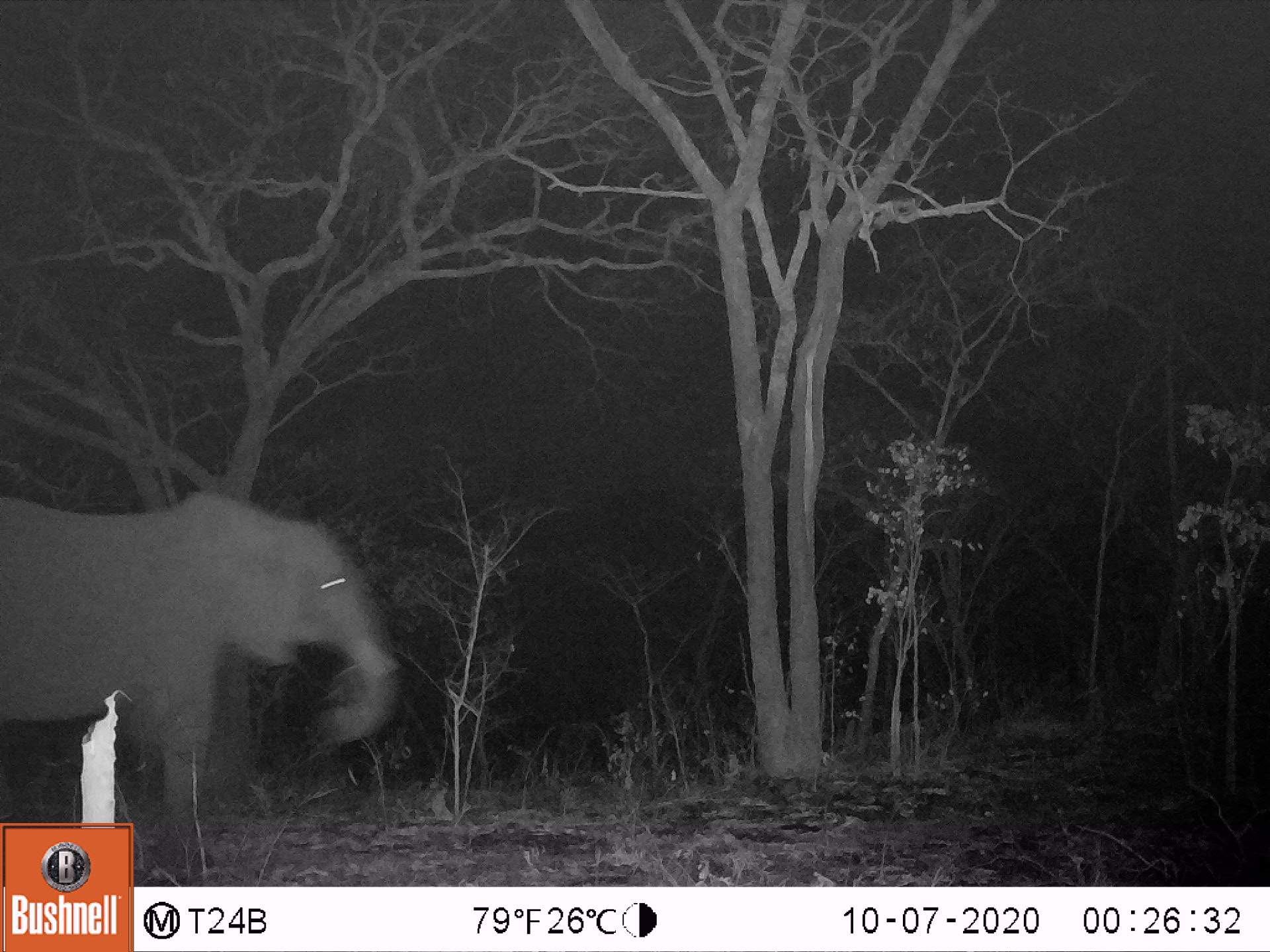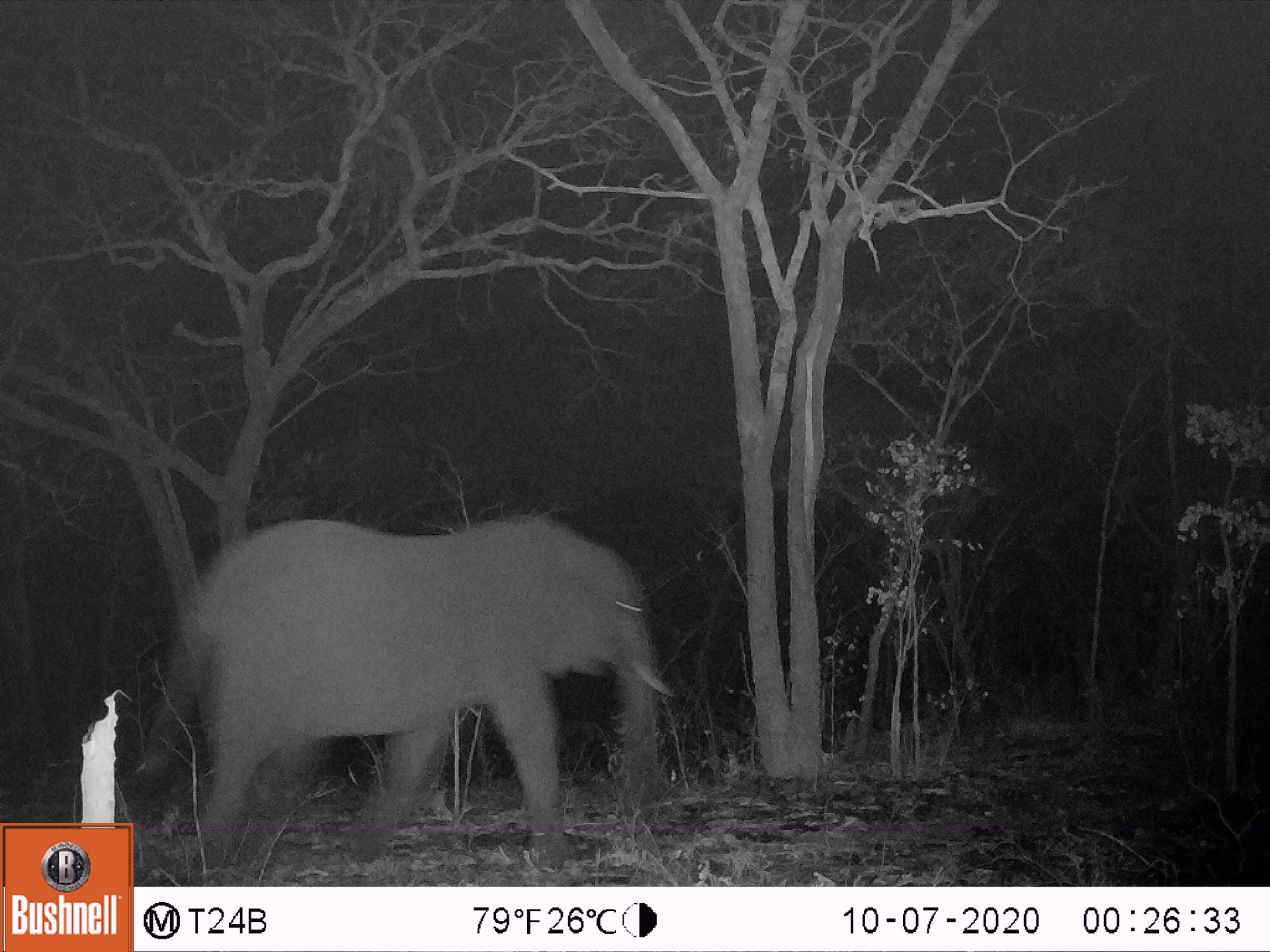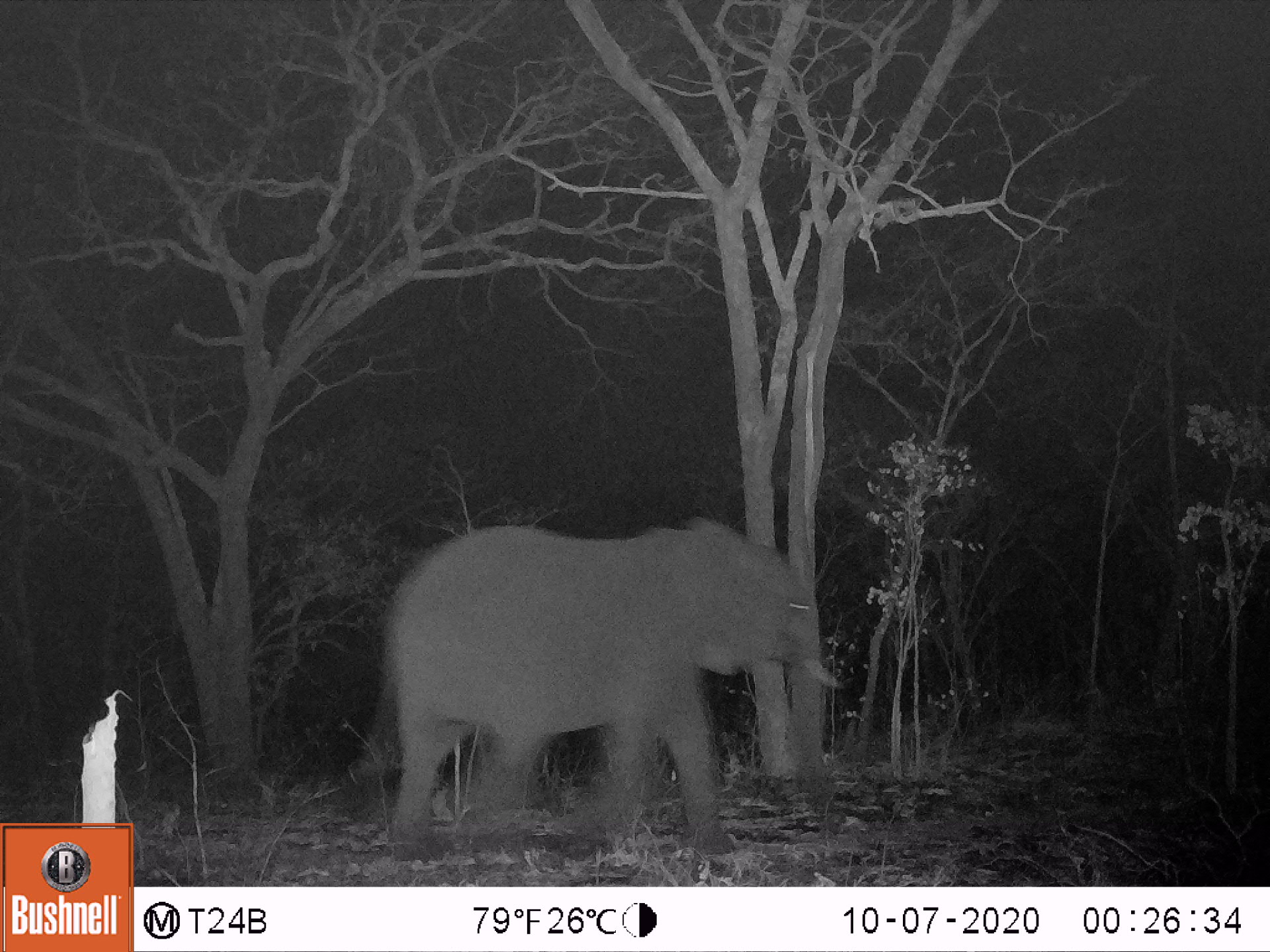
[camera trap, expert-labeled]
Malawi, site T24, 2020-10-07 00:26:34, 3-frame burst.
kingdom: Animalia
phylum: Chordata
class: Mammalia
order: Proboscidea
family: Elephantidae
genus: Loxodonta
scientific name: Loxodonta africana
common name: african savanna elephant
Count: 1.